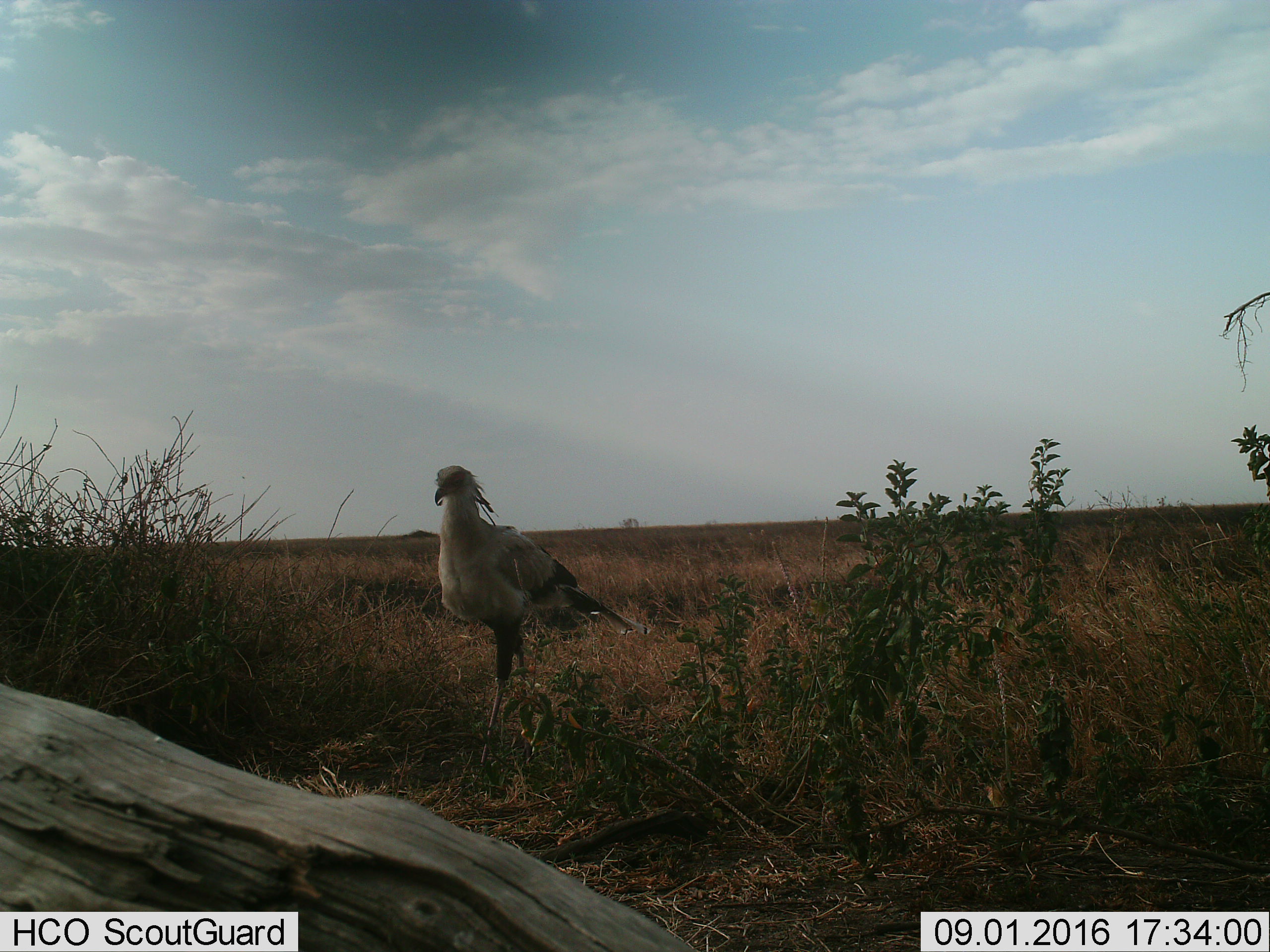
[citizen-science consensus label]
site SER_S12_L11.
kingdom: Animalia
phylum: Chordata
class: Aves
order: Accipitriformes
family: Sagittariidae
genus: Sagittarius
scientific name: Sagittarius serpentarius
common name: secretarybird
Secretarybird (Sagittarius serpentarius), count 1. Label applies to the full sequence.